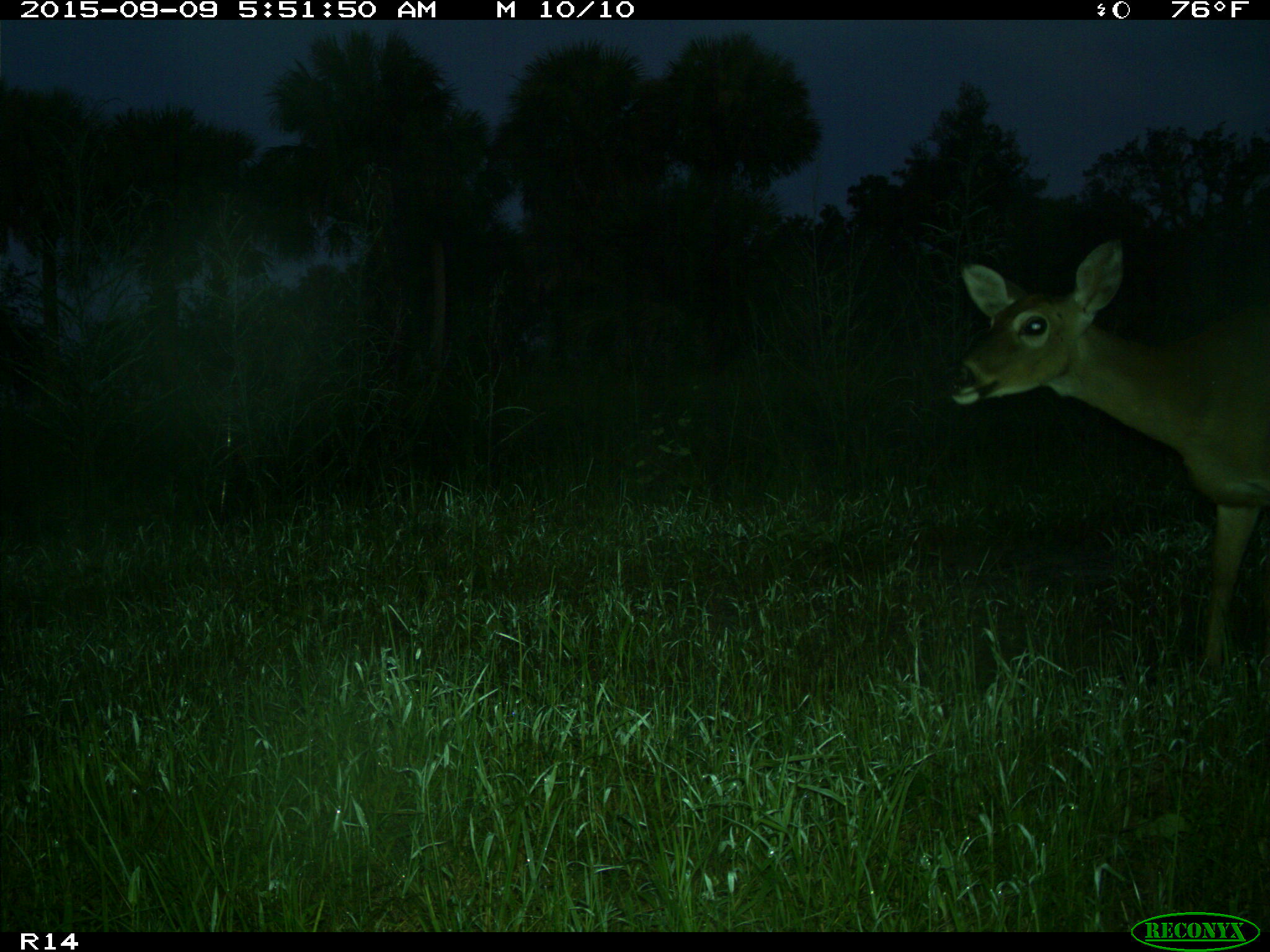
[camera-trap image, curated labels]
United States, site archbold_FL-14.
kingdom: Animalia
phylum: Chordata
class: Mammalia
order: Artiodactyla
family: Cervidae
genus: Odocoileus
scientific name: Odocoileus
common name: deer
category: unidentified deer